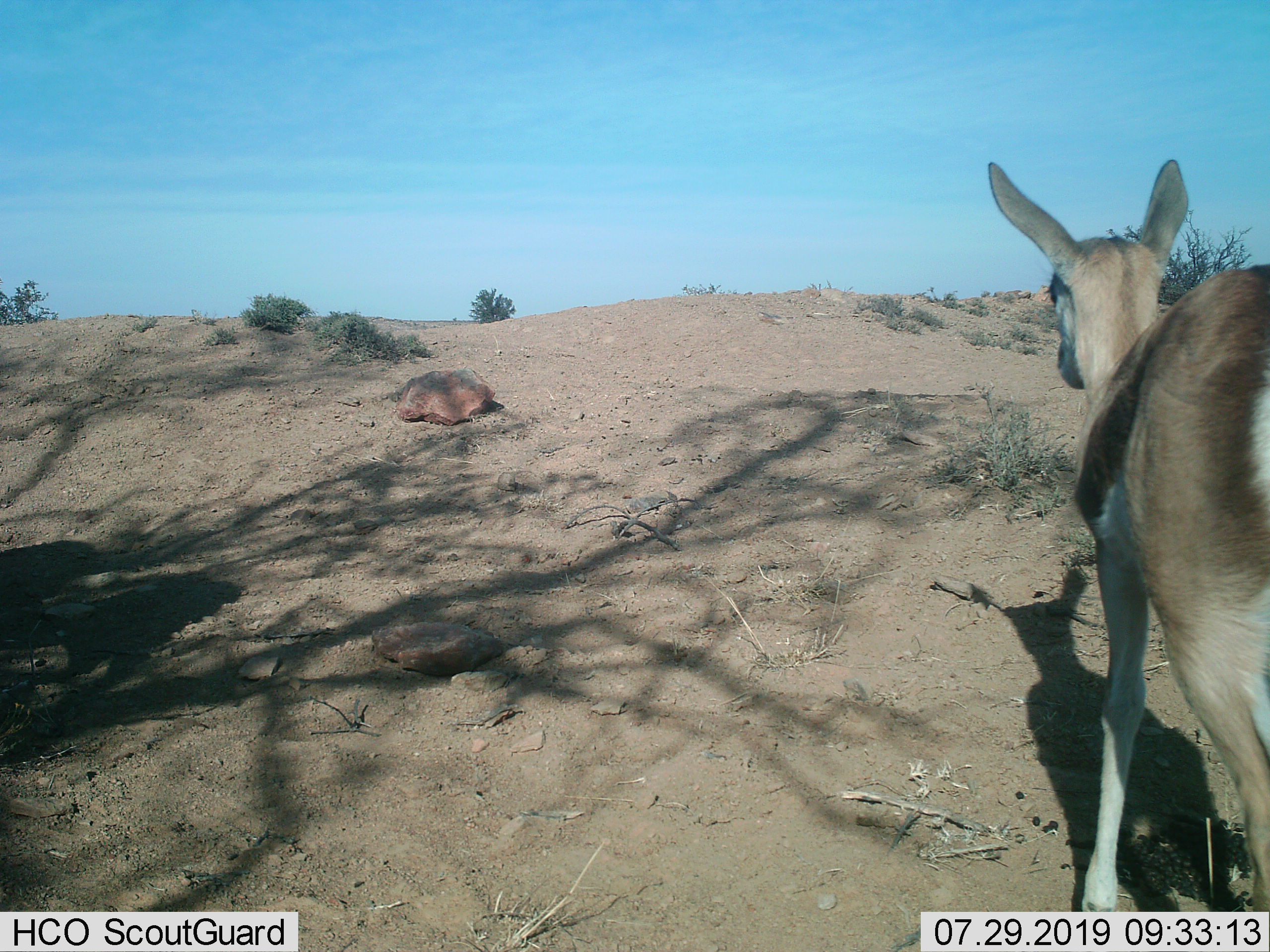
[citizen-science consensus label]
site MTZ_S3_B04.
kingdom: Animalia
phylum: Chordata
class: Mammalia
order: Artiodactyla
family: Bovidae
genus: Antidorcas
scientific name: Antidorcas marsupialis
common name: springbok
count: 1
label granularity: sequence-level